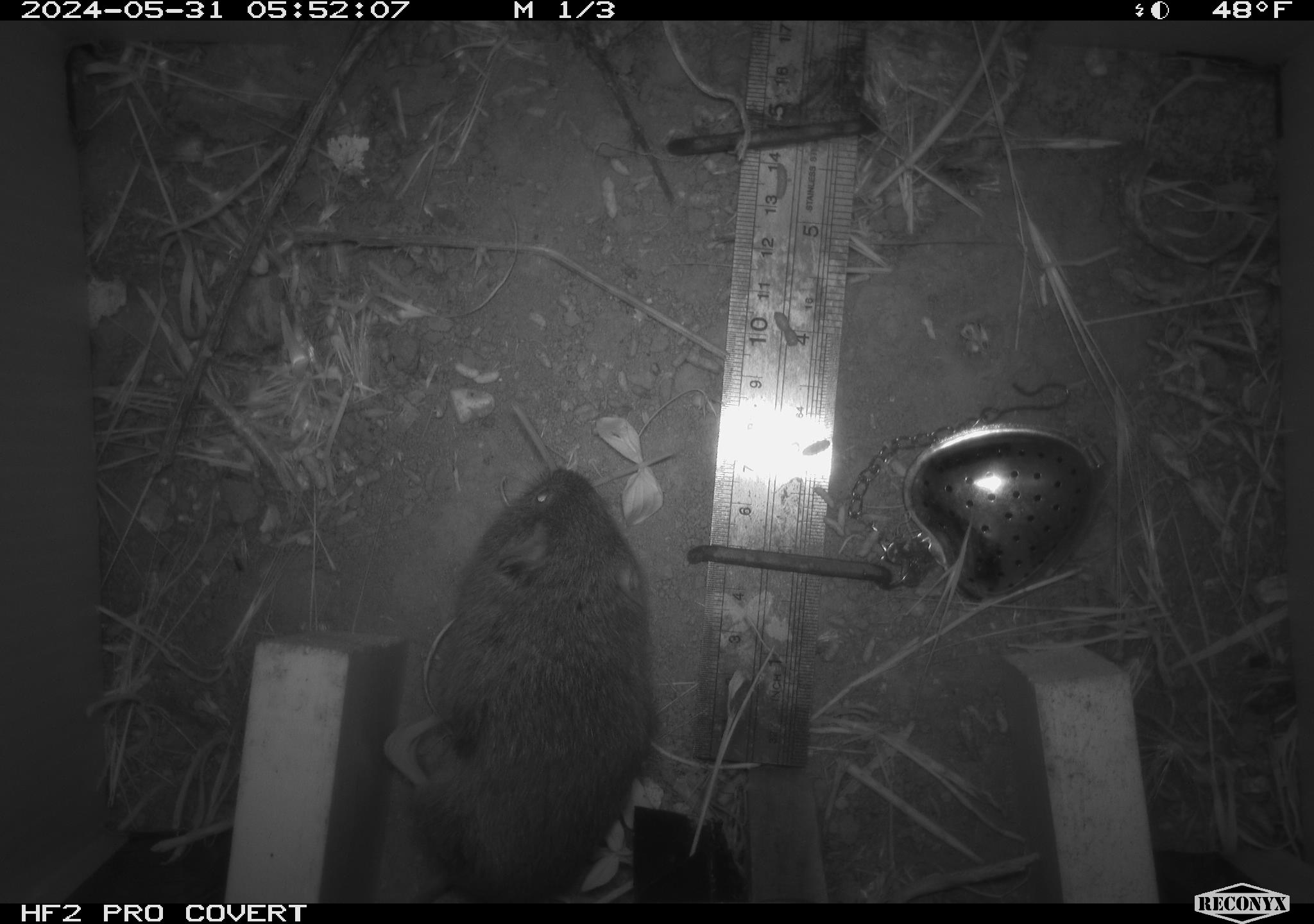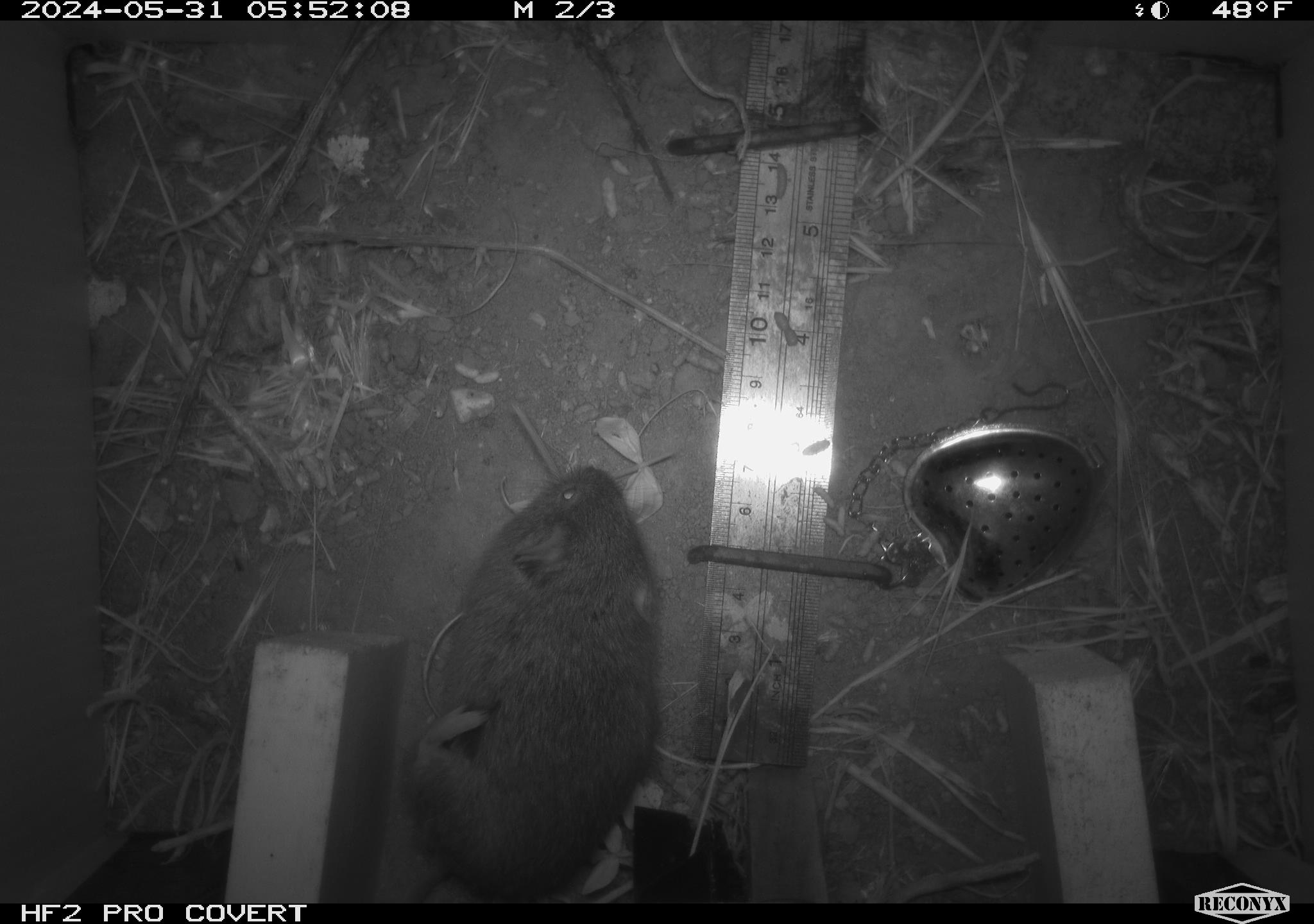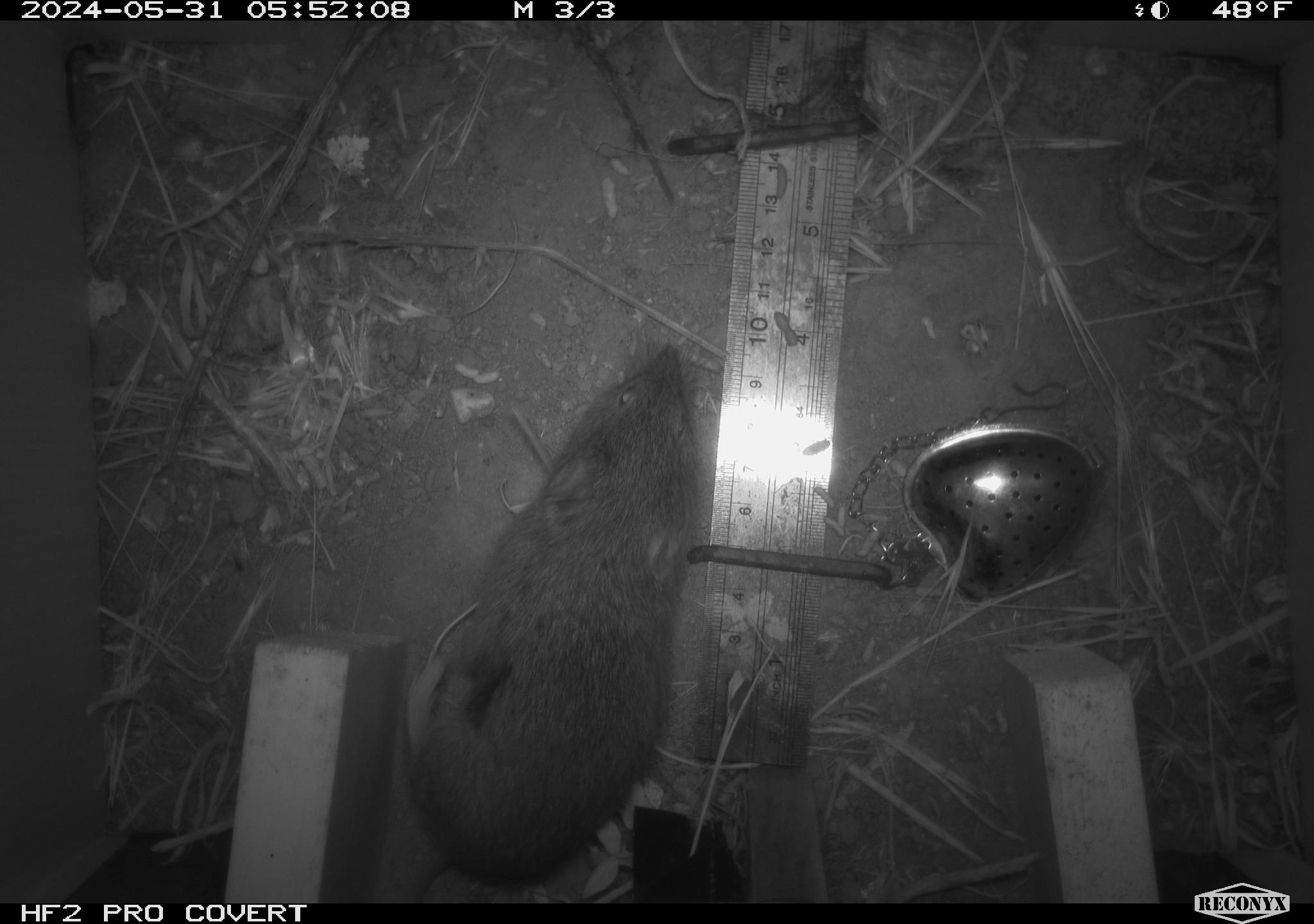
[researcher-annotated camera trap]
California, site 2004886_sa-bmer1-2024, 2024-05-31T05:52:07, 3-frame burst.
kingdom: Animalia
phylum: Chordata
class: Mammalia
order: Rodentia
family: Cricetidae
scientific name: Arvicolinae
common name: voles, lemmings, and muskrats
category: arvicolinae subfamily